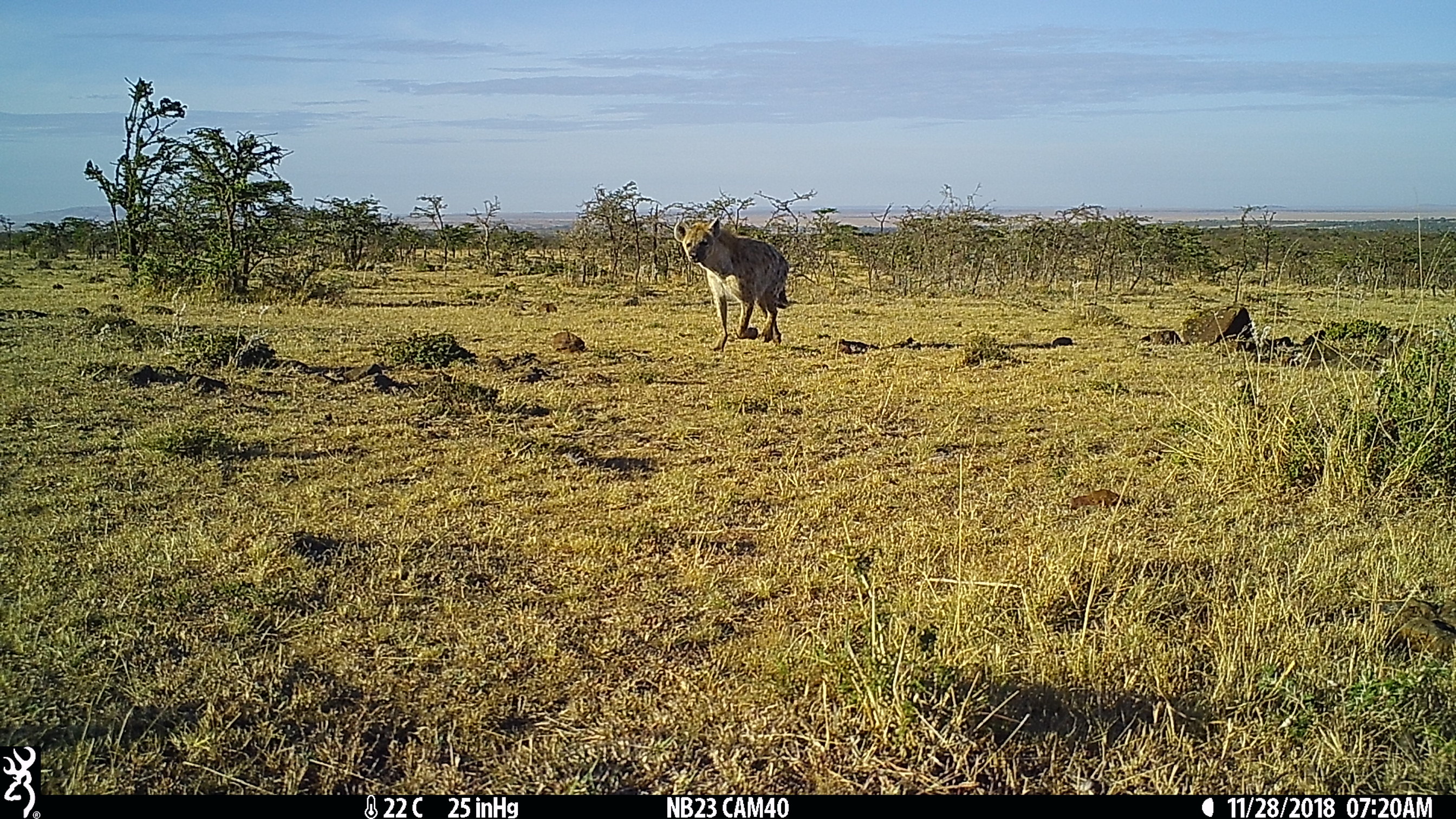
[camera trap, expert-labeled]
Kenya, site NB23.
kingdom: Animalia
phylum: Chordata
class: Mammalia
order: Carnivora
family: Hyaenidae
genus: Crocuta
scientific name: Crocuta crocuta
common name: spotted hyena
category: hyena spotted